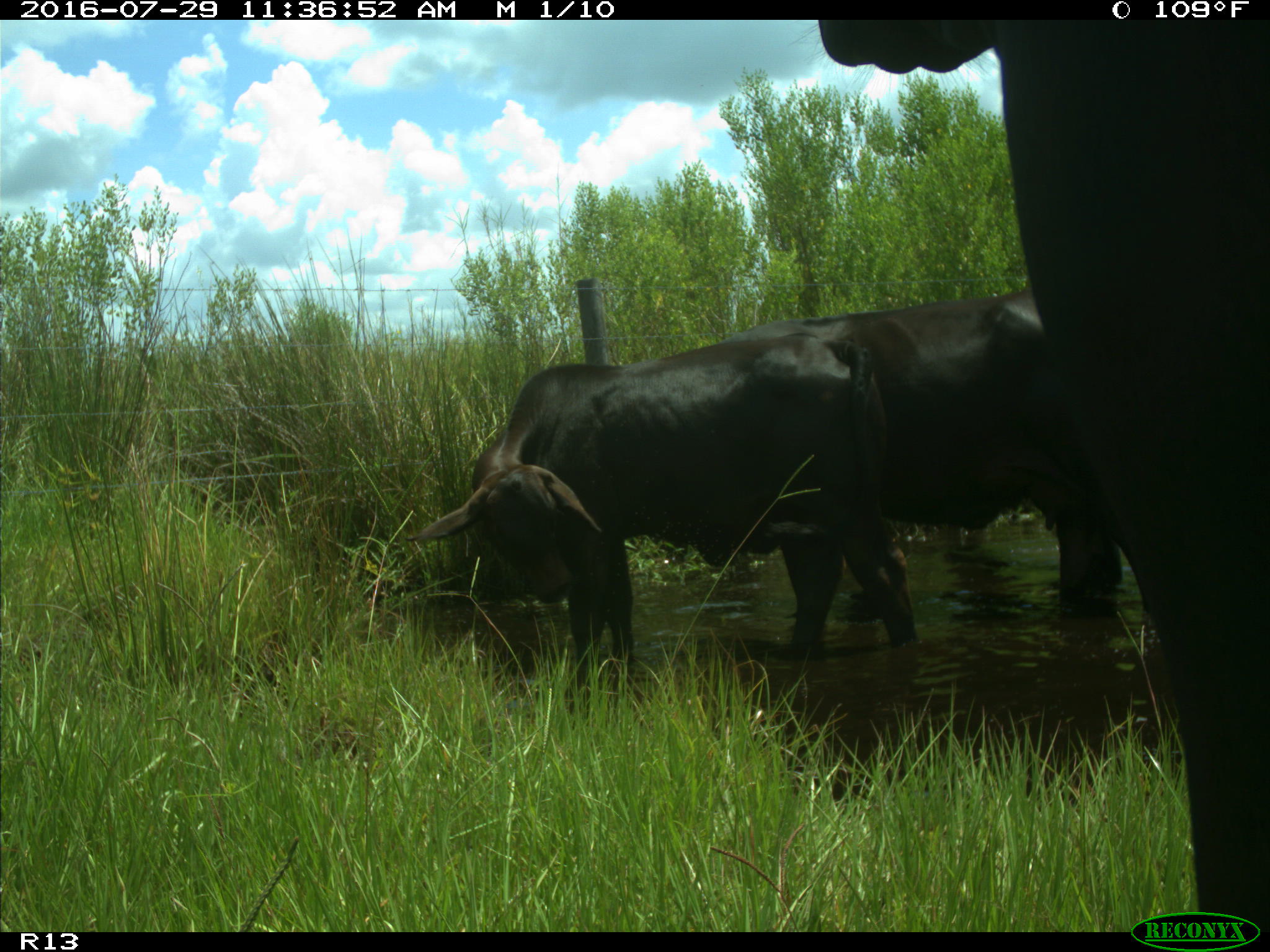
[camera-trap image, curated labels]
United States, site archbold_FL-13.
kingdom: Animalia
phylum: Chordata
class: Mammalia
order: Artiodactyla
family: Bovidae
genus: Bos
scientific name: Bos taurus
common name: domestic cow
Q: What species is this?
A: Bos taurus (domestic cow).